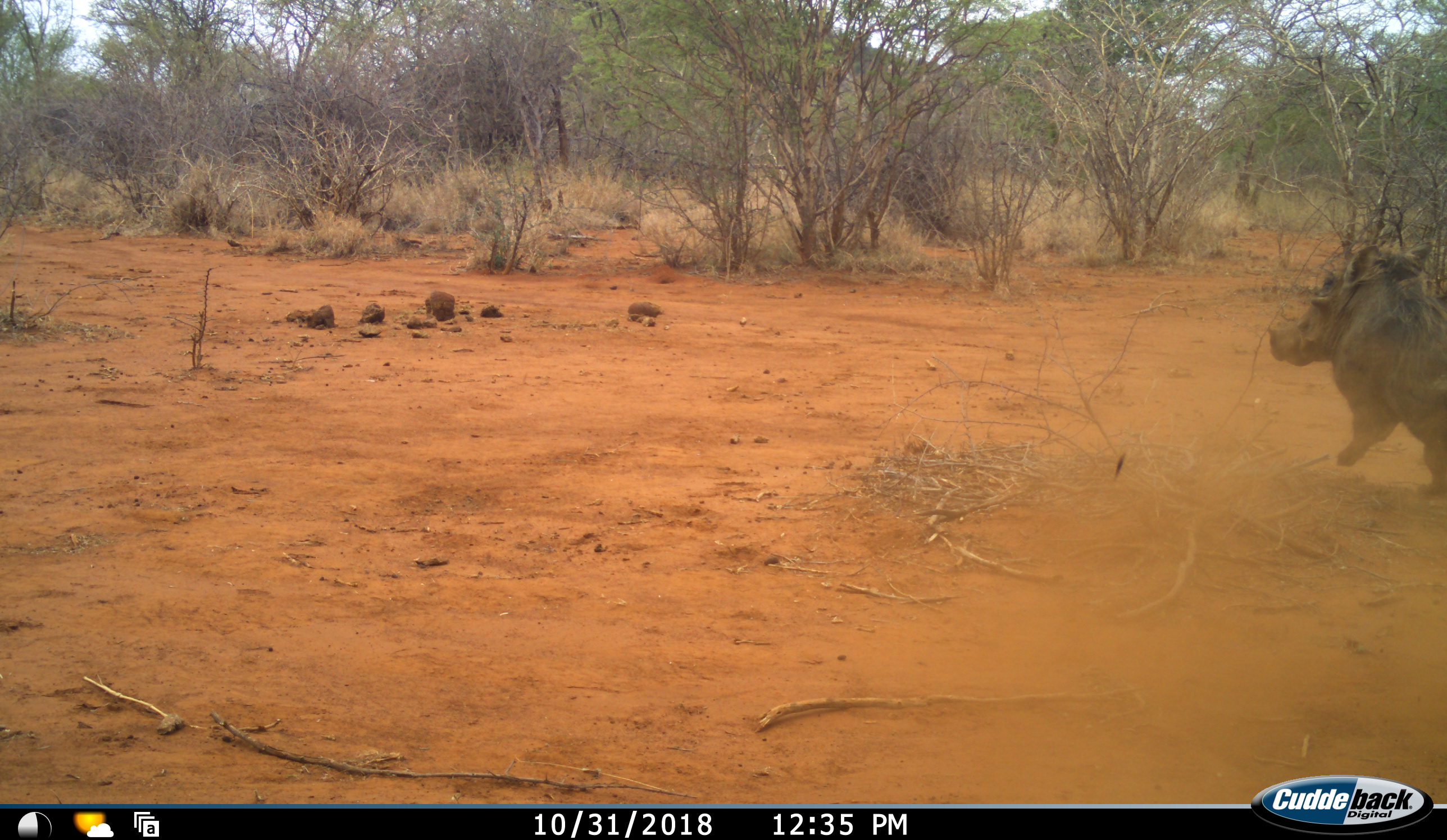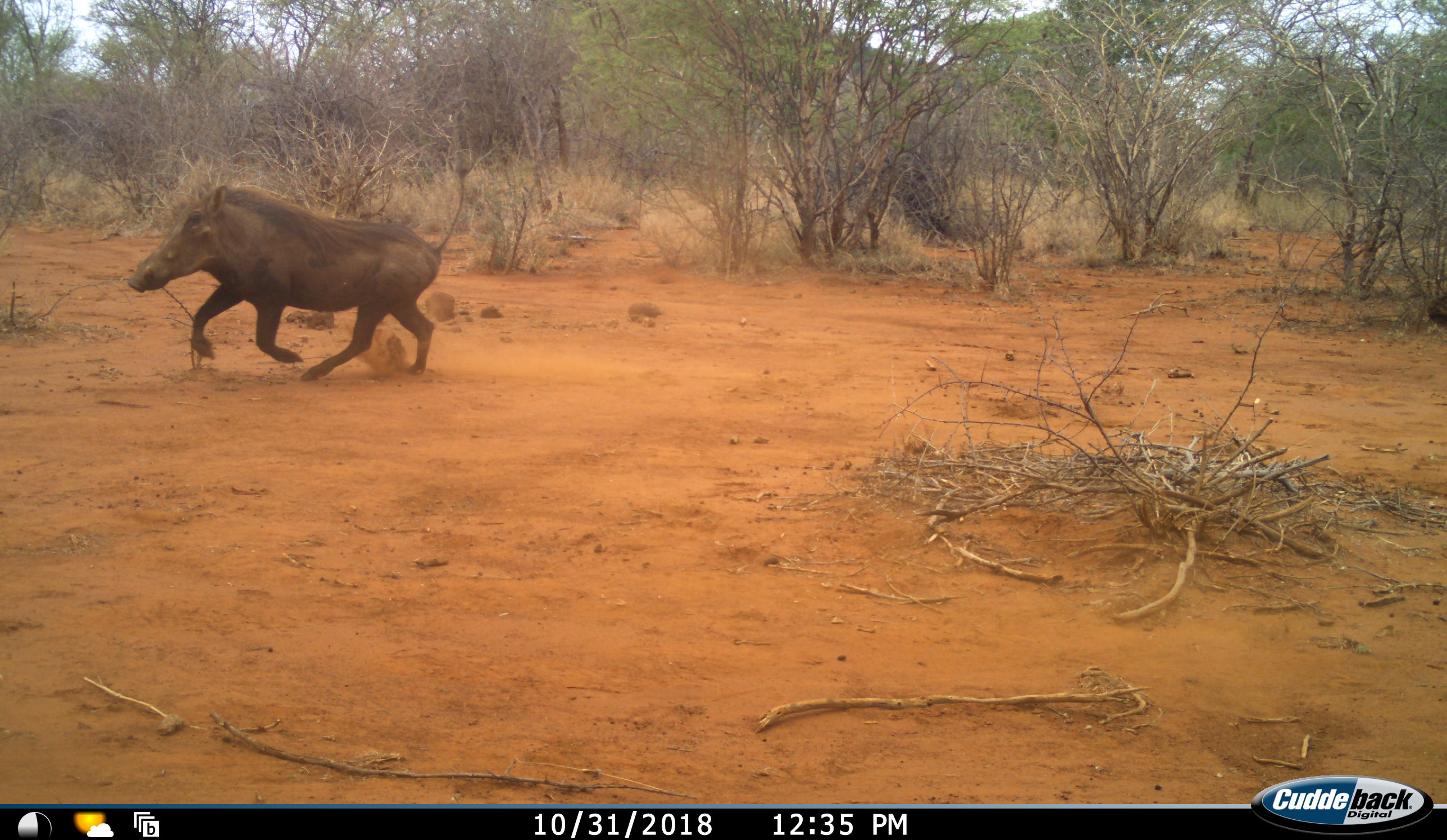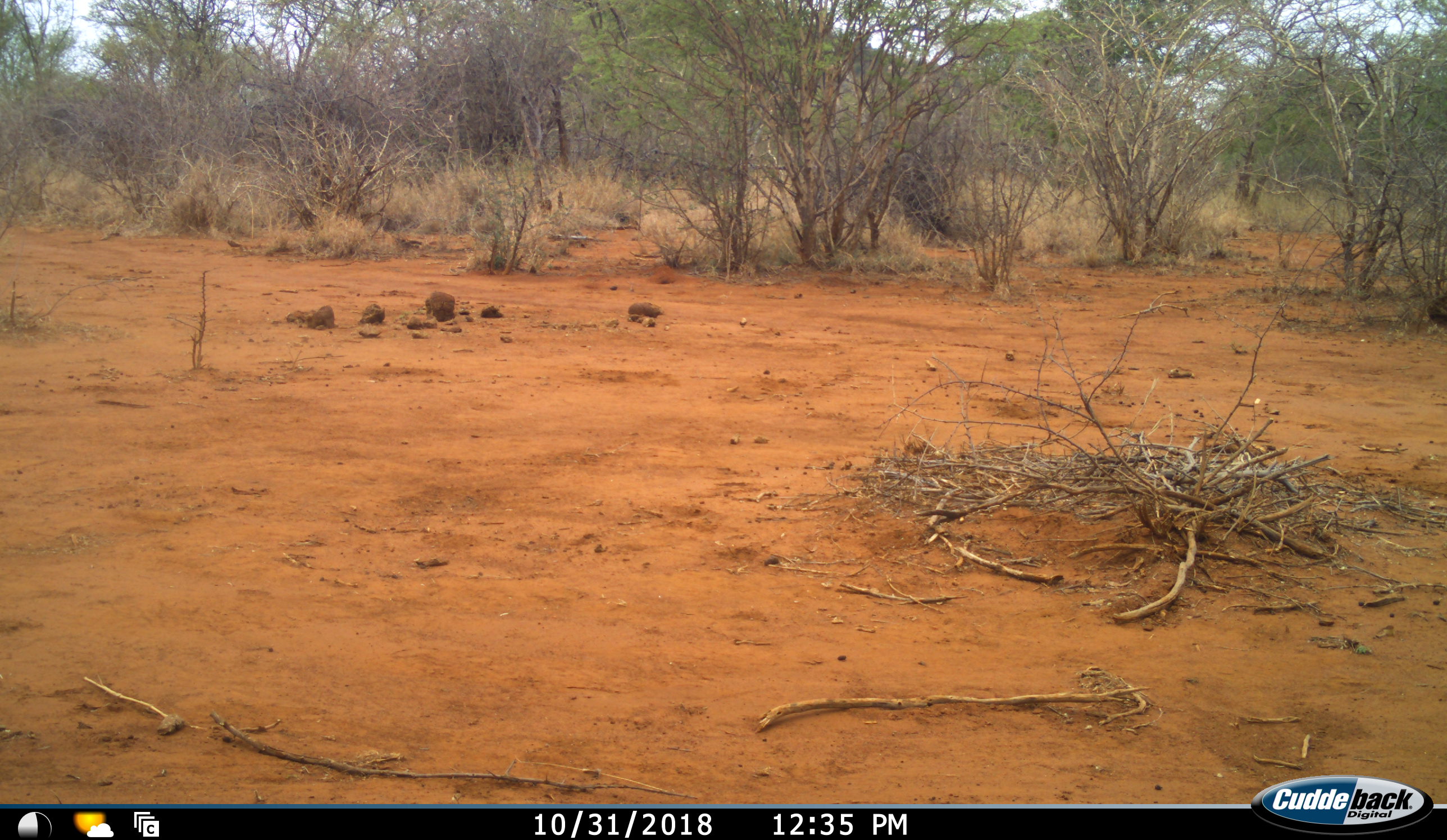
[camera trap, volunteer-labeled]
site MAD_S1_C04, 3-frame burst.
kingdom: Animalia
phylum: Chordata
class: Mammalia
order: Artiodactyla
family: Suidae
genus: Phacochoerus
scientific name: Phacochoerus africanus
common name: warthog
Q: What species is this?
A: Warthog (Phacochoerus africanus).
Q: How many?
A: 1.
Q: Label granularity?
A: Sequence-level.